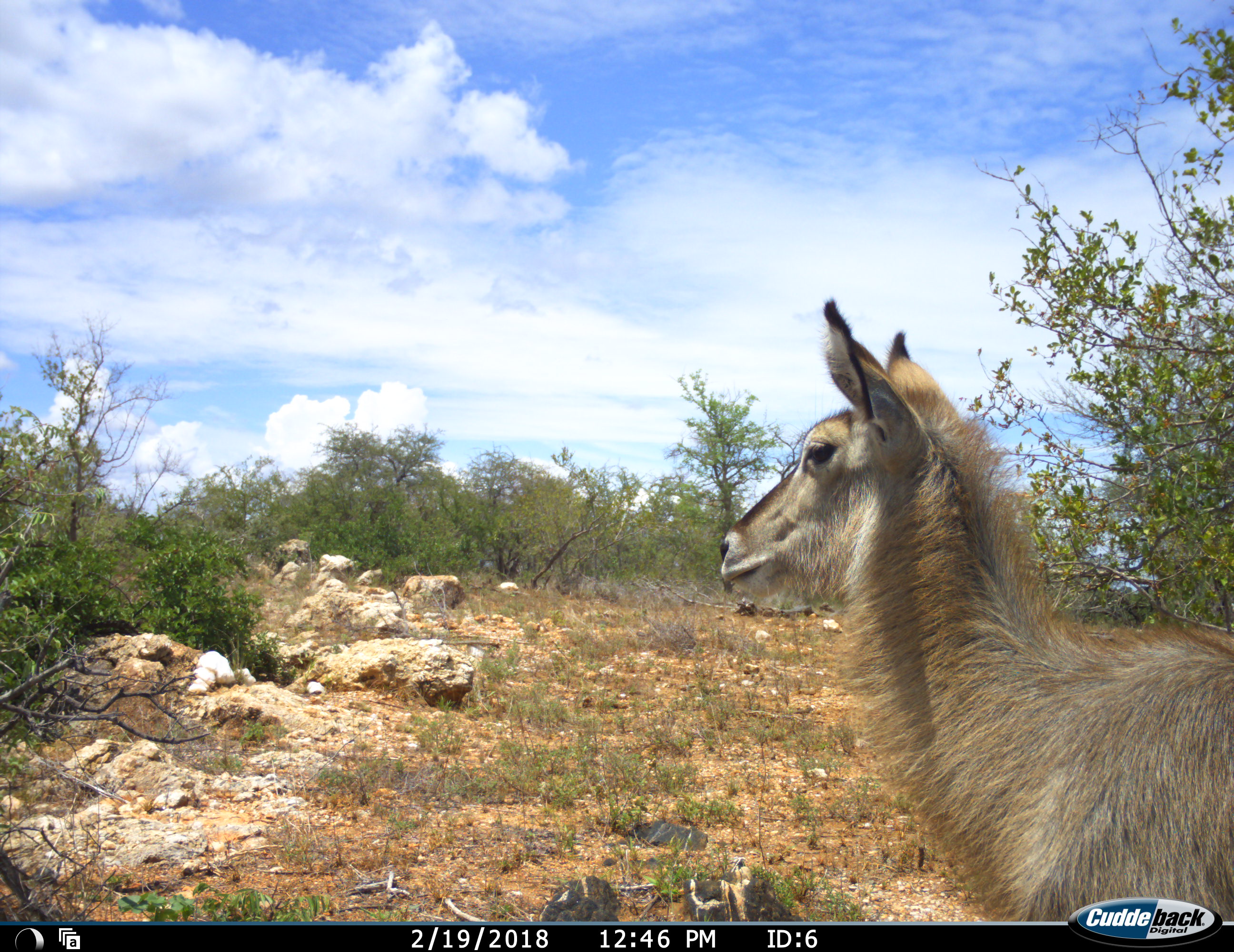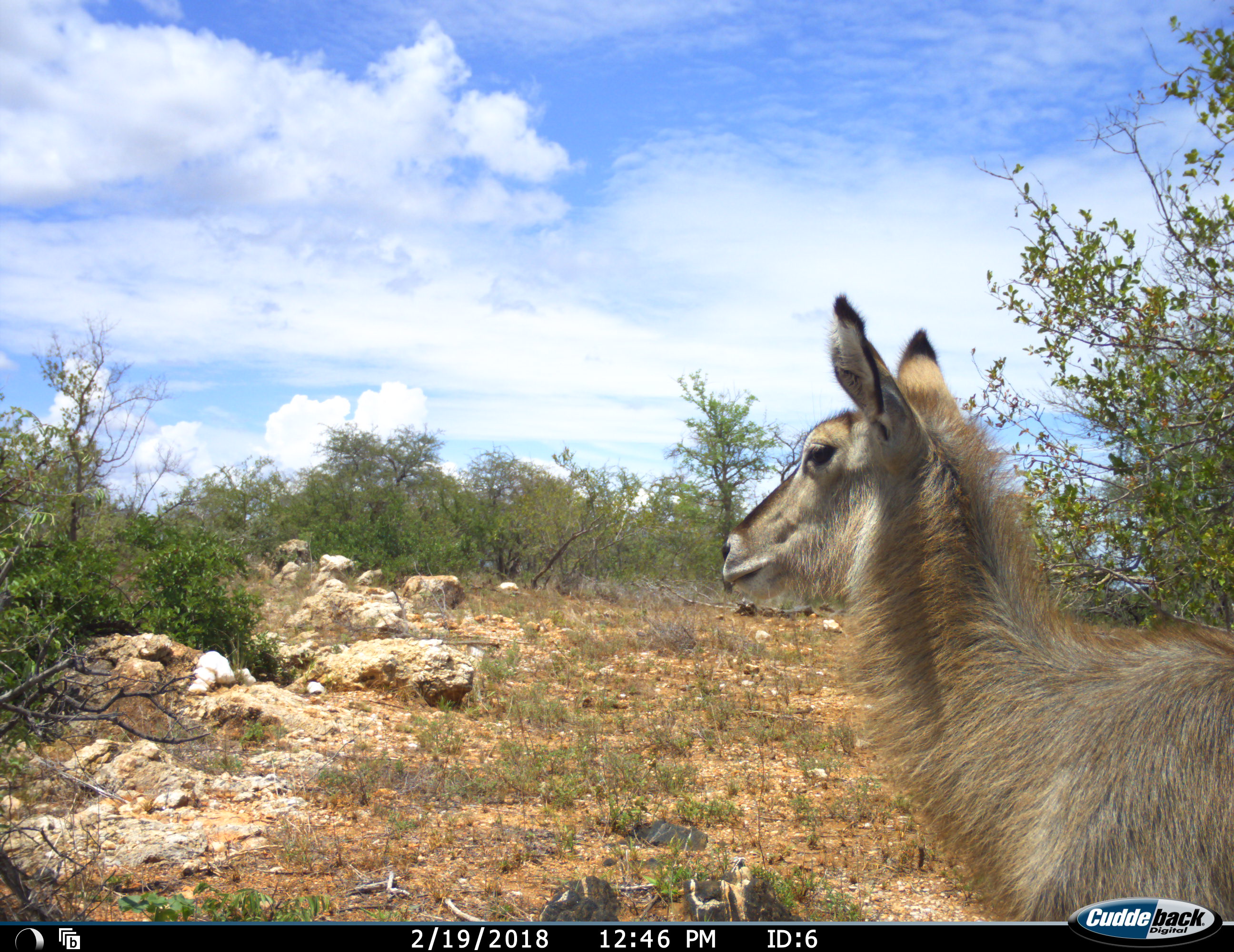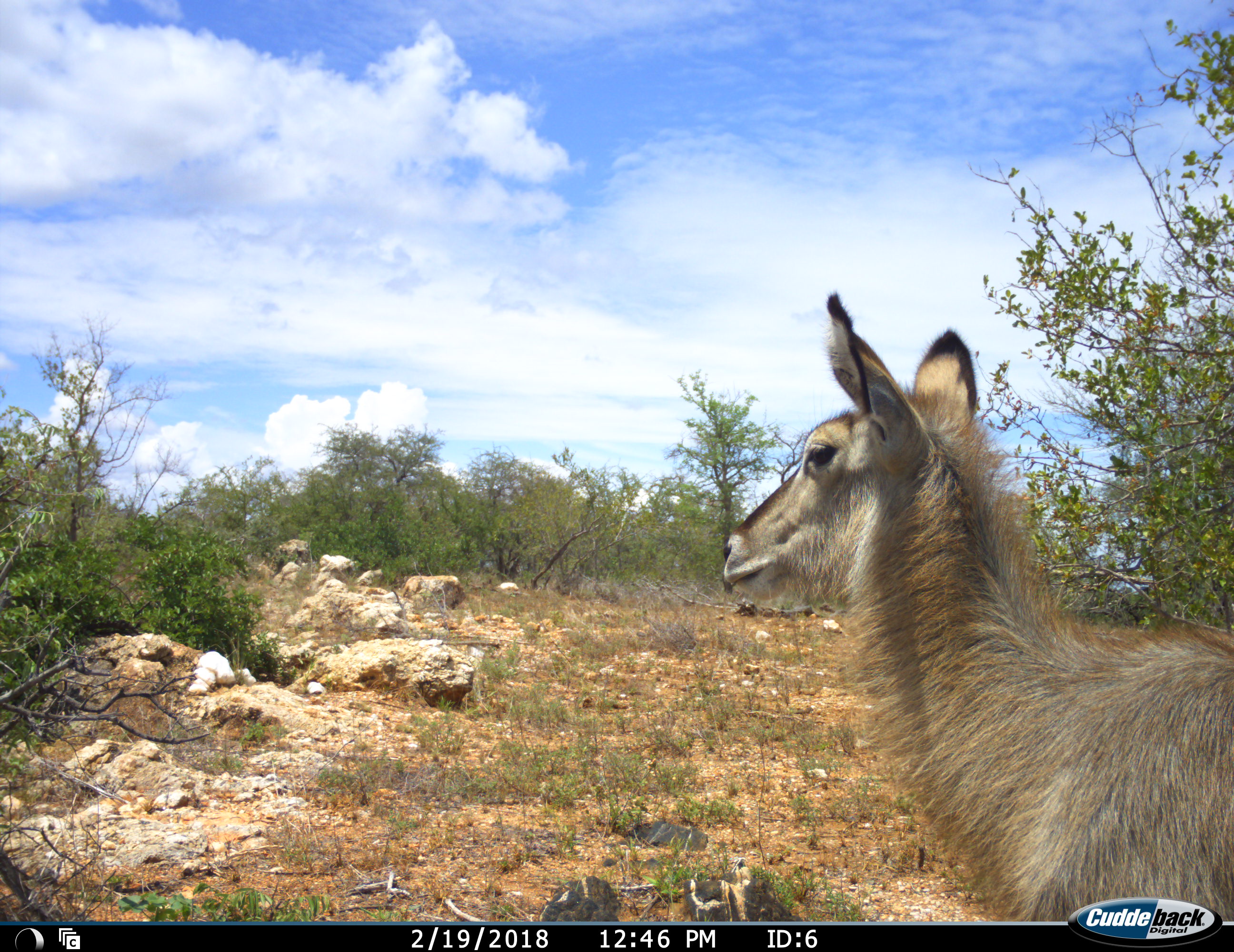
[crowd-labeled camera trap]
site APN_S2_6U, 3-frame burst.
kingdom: Animalia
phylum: Chordata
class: Mammalia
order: Artiodactyla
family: Bovidae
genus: Kobus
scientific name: Kobus ellipsiprymnus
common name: waterbuck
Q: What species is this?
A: Waterbuck (Kobus ellipsiprymnus).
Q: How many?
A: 1.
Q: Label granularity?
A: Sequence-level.